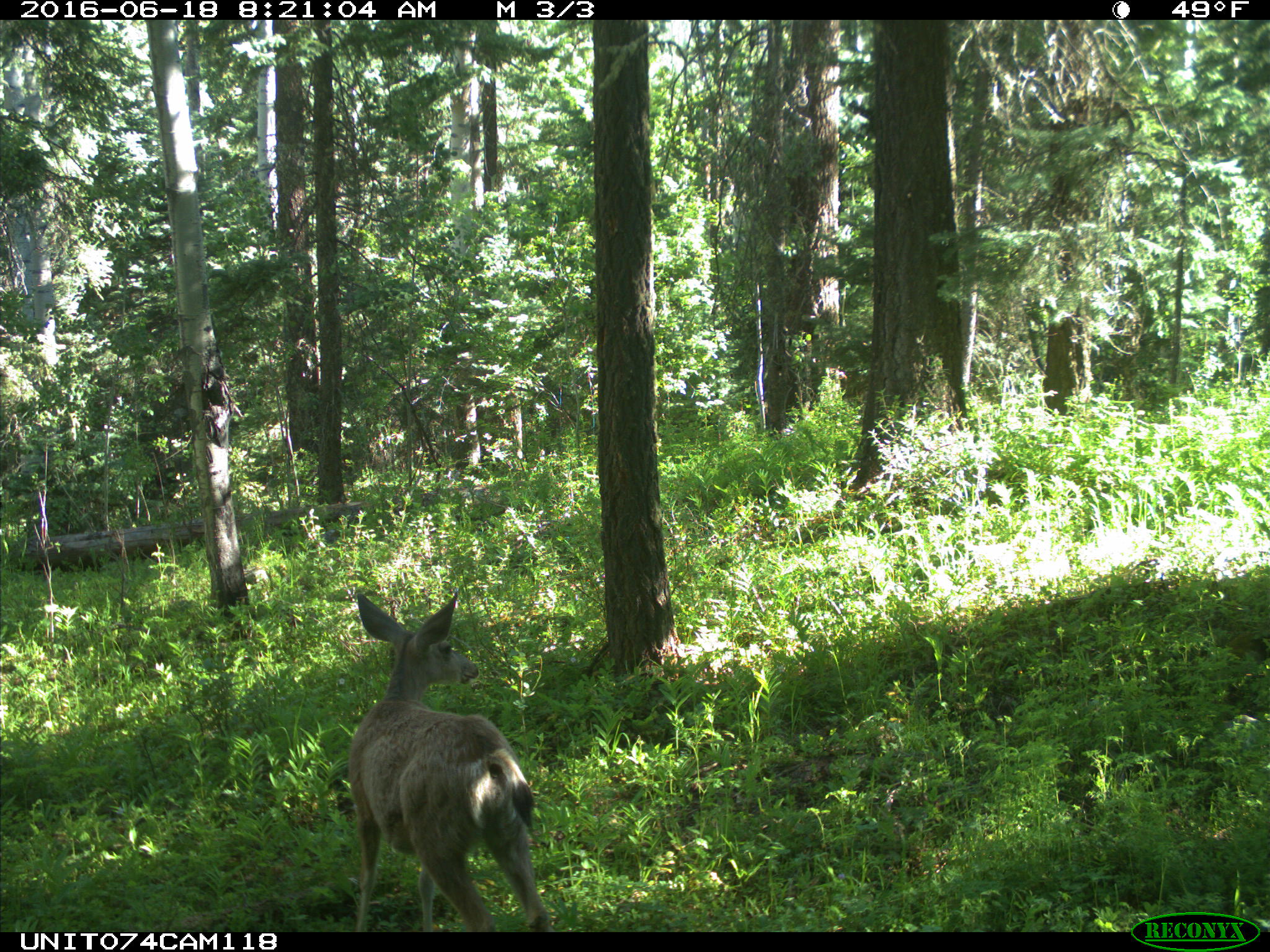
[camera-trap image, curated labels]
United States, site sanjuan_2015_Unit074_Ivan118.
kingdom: Animalia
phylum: Chordata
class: Mammalia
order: Artiodactyla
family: Cervidae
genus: Odocoileus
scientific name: Odocoileus hemionus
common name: mule deer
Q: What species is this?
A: Odocoileus hemionus (mule deer).